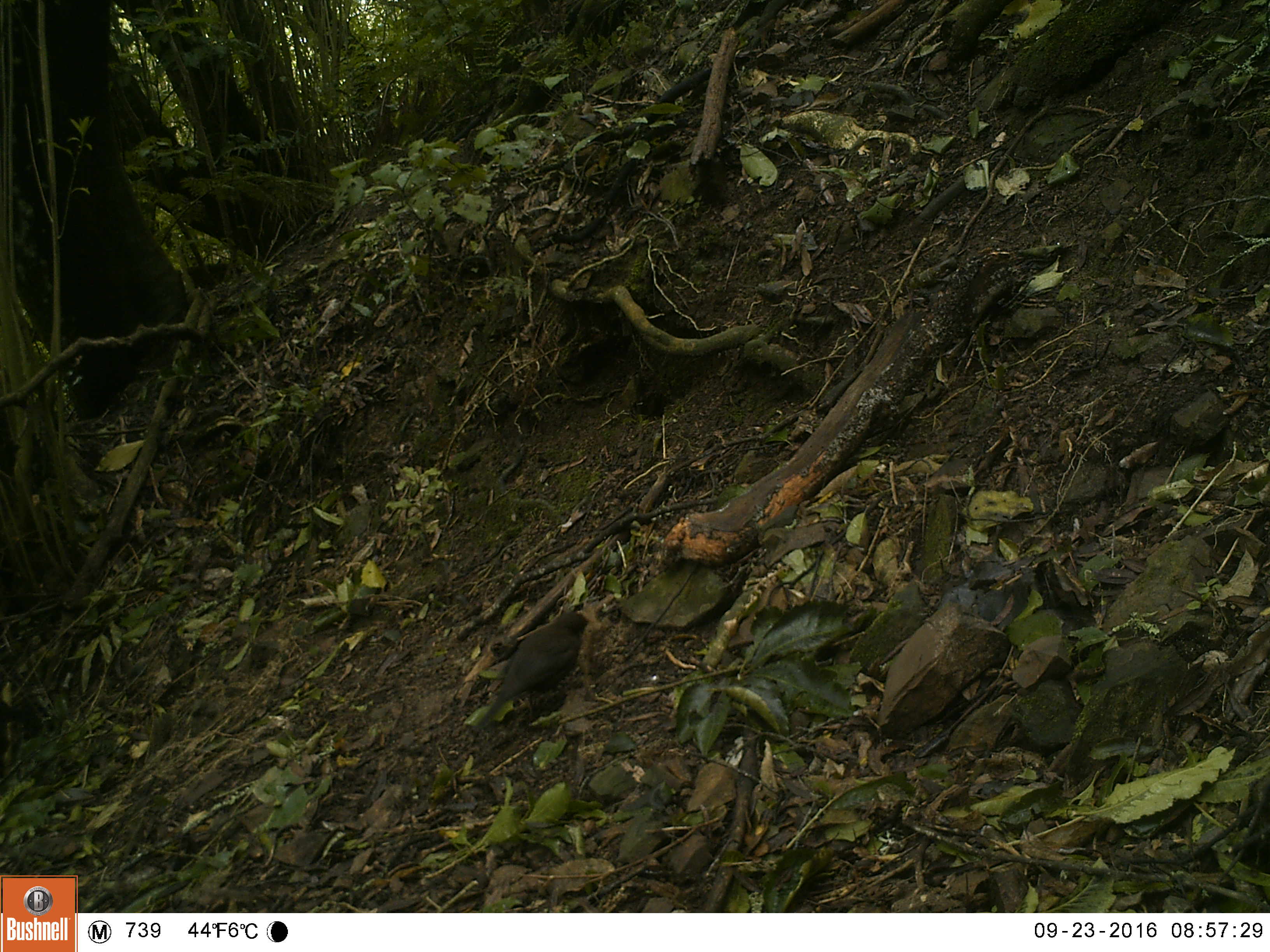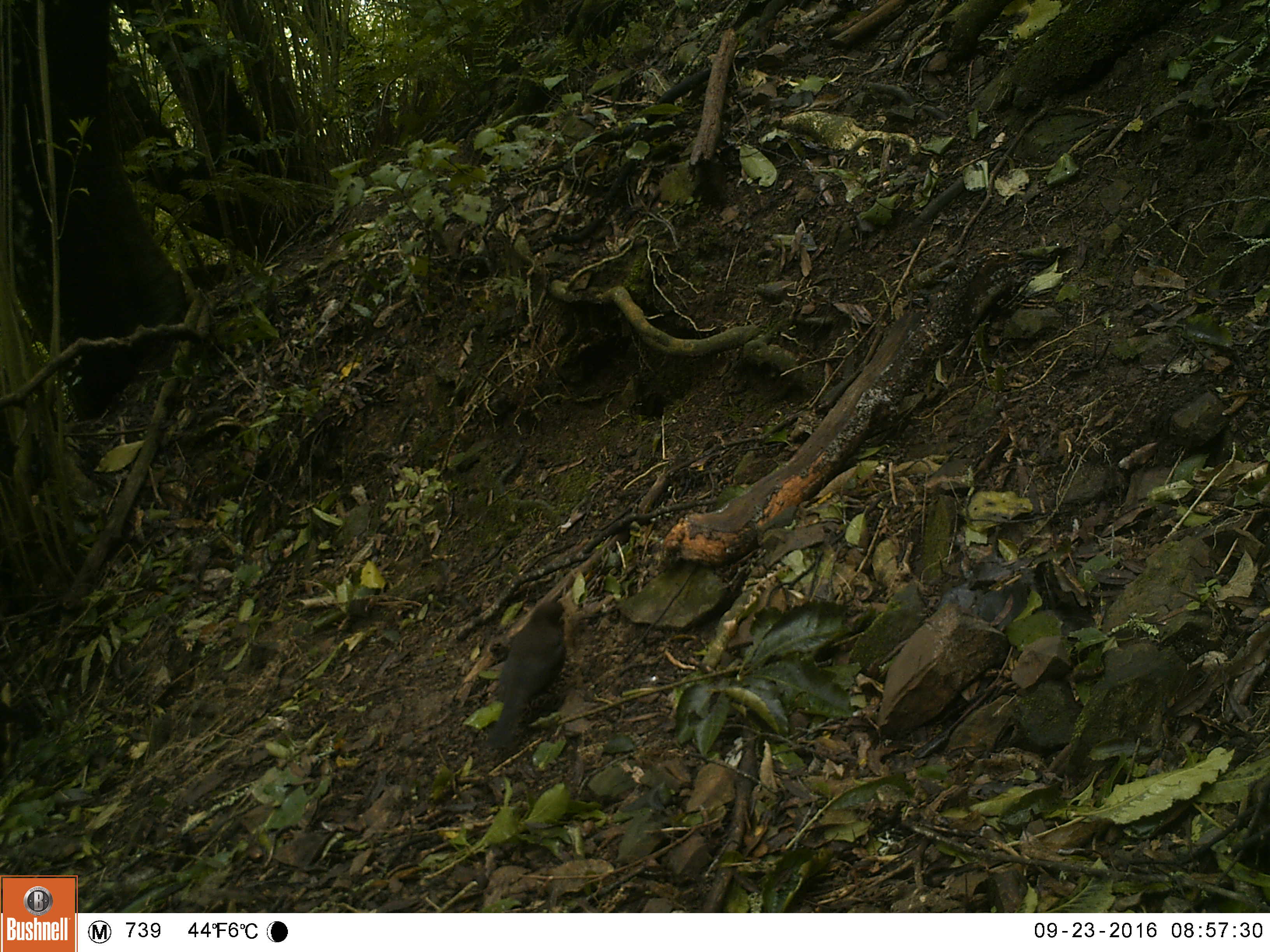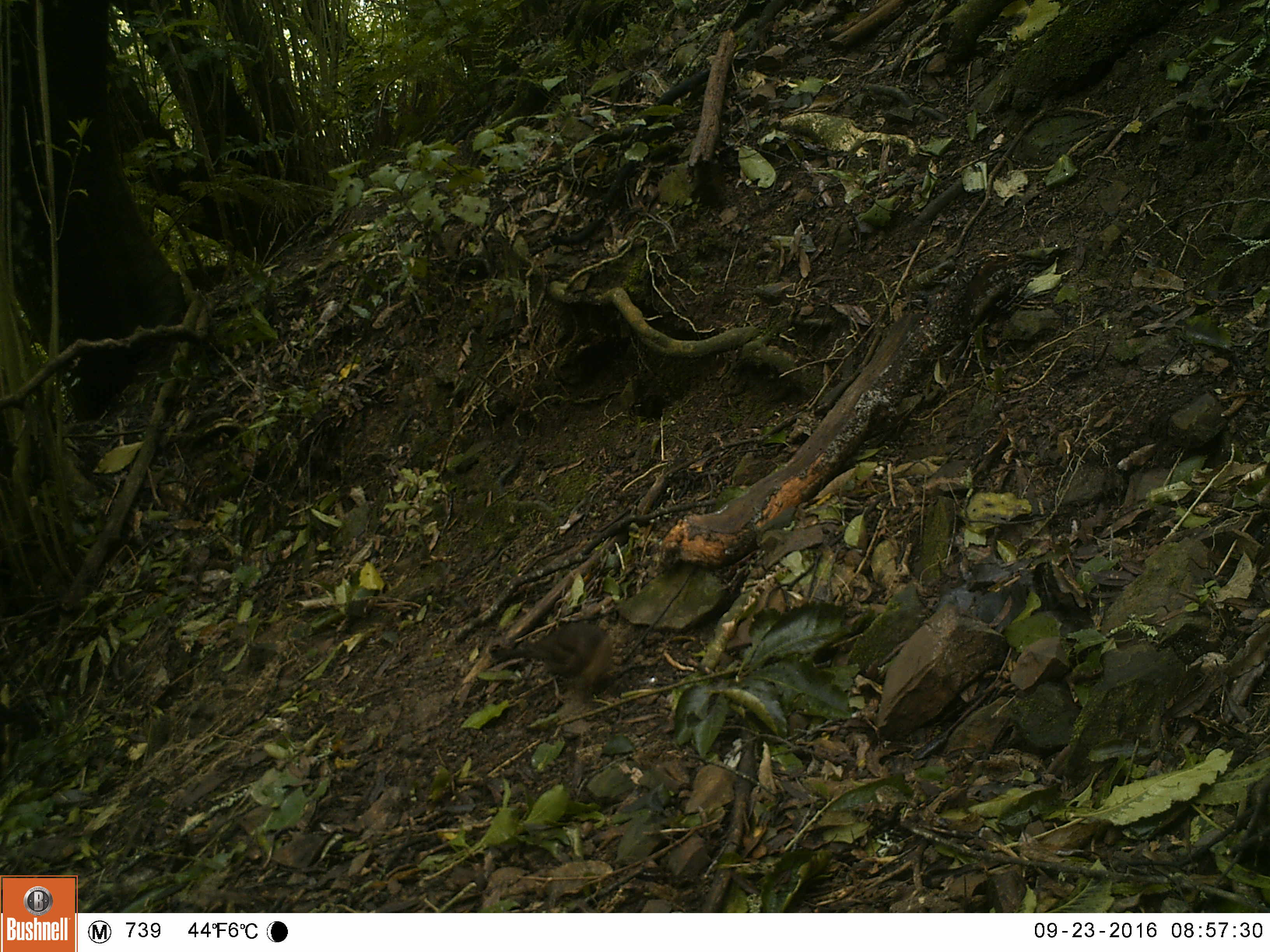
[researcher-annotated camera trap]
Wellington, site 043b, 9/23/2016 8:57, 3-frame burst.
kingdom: Animalia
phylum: Chordata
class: Aves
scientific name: Aves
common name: bird